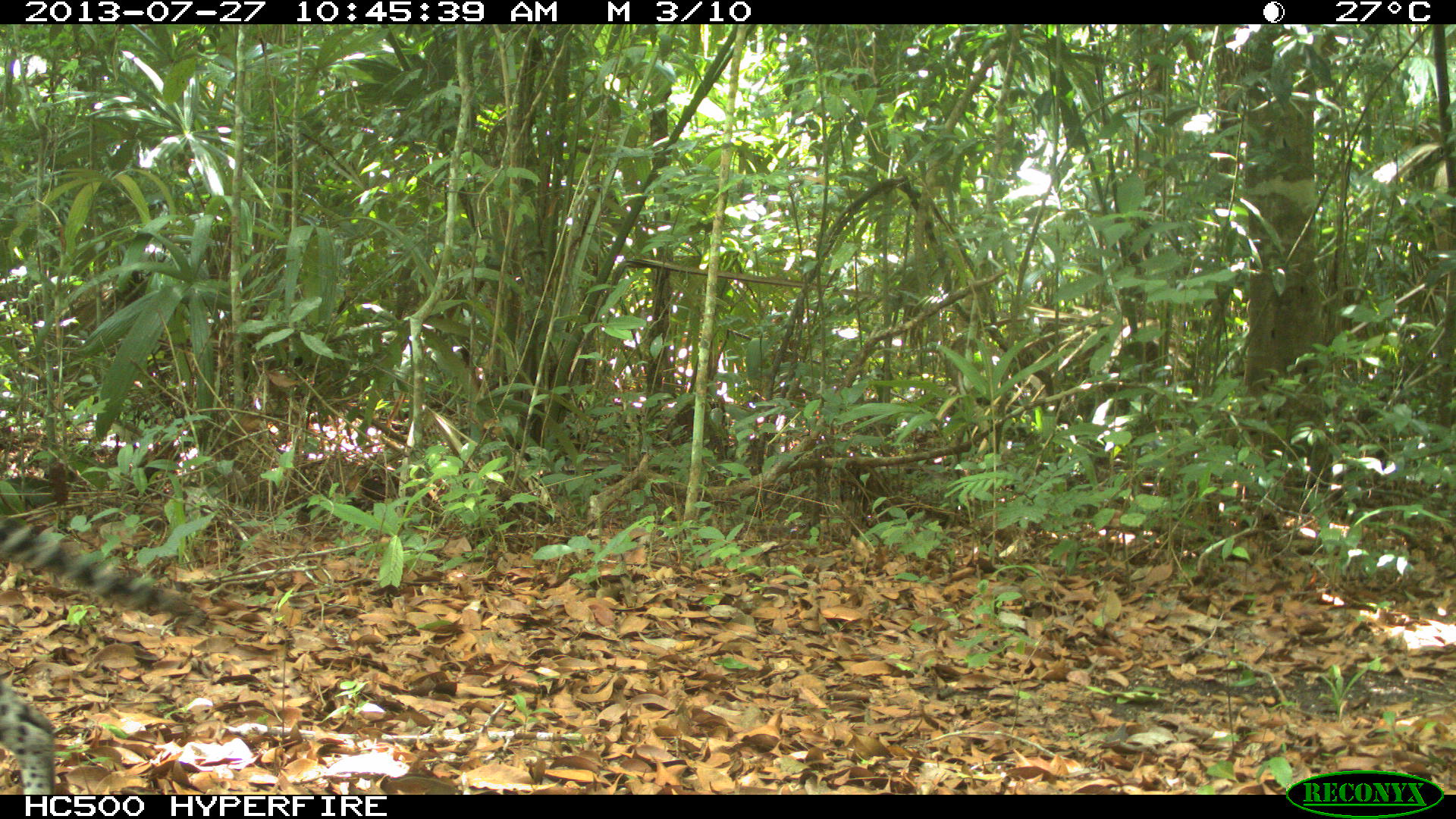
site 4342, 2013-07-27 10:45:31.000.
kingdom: Animalia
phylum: Chordata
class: Mammalia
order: Carnivora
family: Felidae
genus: Leopardus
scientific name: Leopardus pardalis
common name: ocelot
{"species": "Leopardus pardalis (ocelot)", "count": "1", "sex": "female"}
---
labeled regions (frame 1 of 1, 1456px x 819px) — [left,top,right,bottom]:
leopardus pardalis: [1,512,196,793]